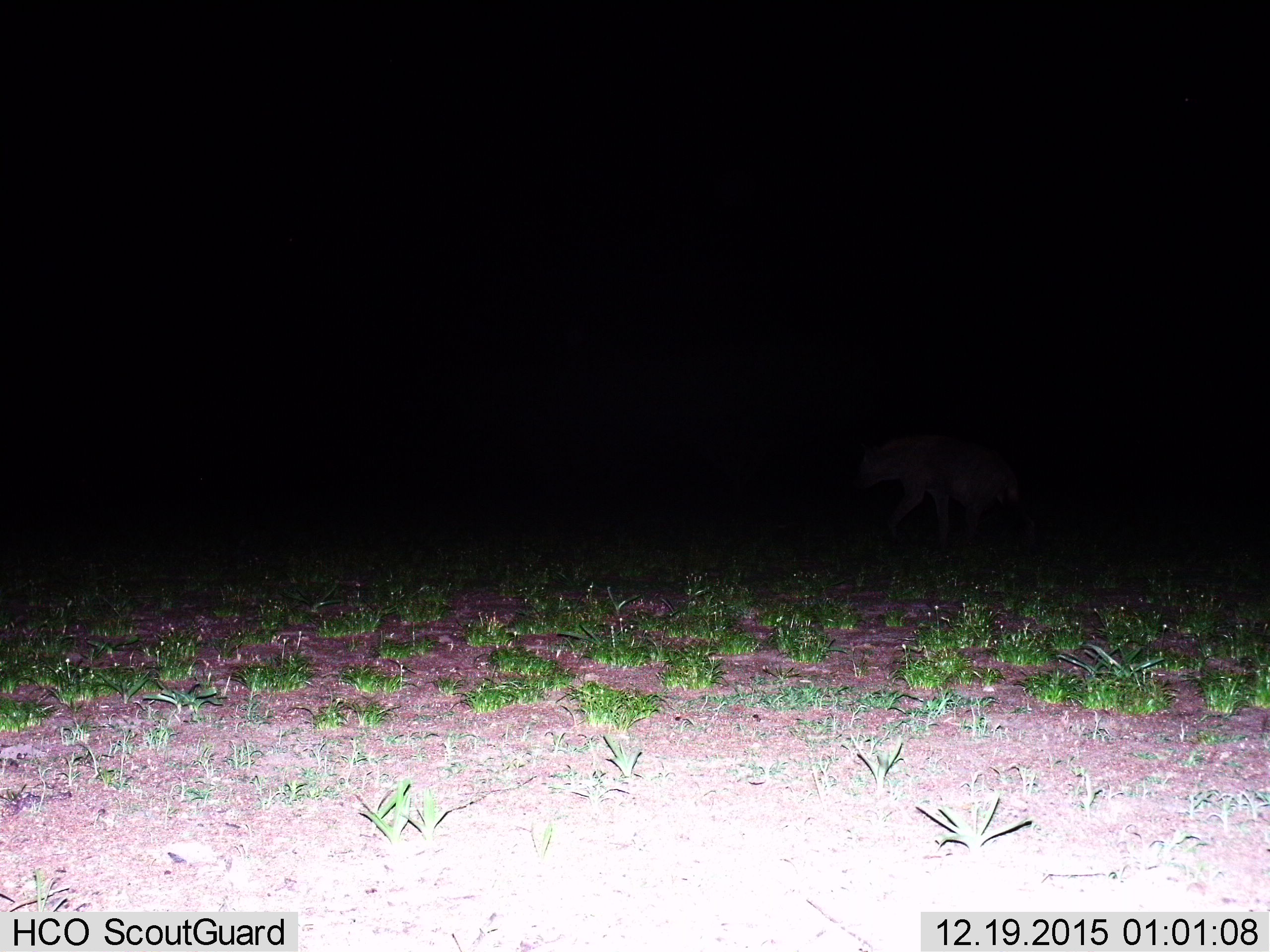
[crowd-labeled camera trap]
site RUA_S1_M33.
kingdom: Animalia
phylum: Chordata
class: Mammalia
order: Carnivora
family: Hyaenidae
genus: Crocuta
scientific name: Crocuta crocuta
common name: spotted hyena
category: hyenaspotted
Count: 1.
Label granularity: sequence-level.